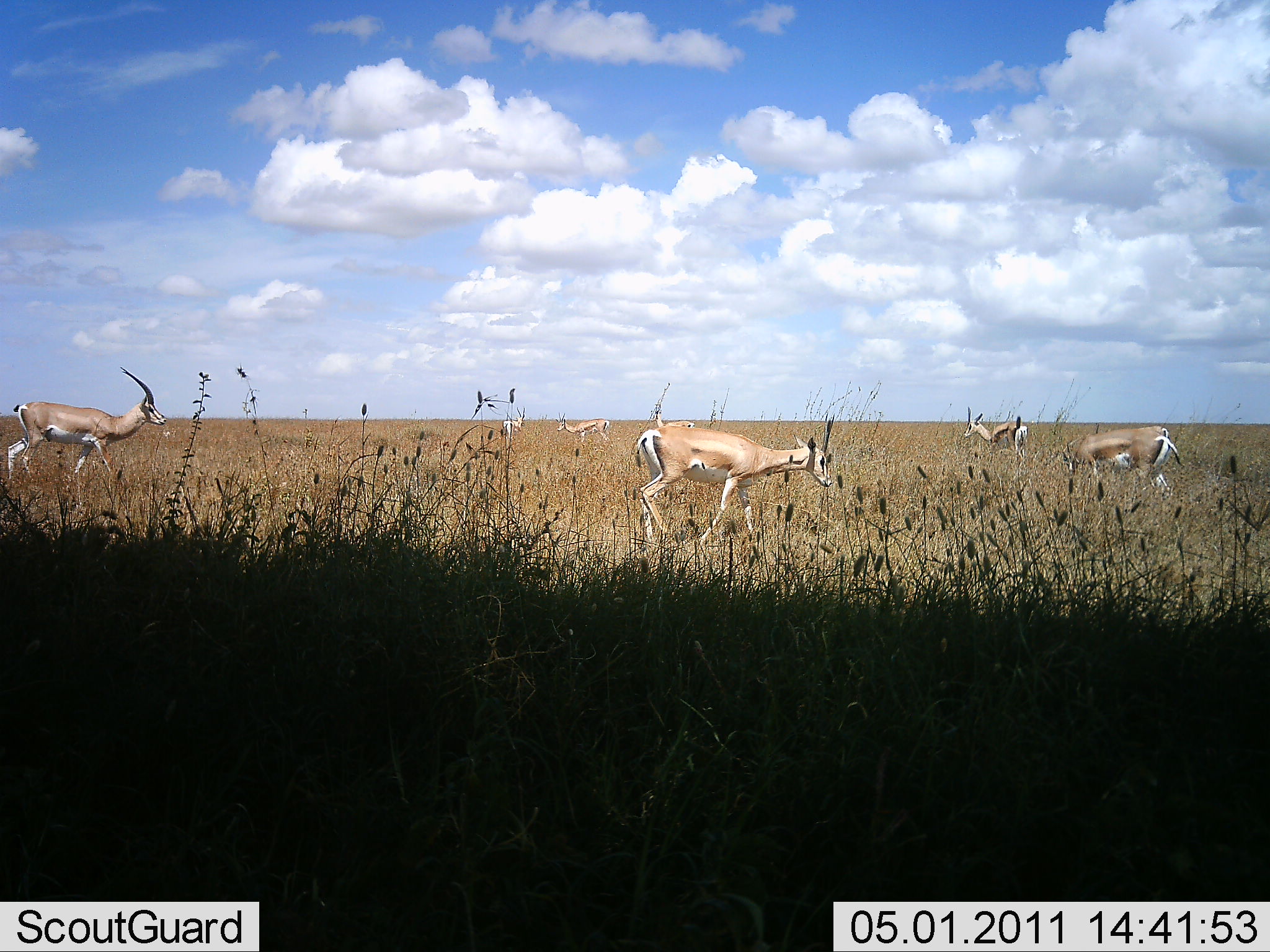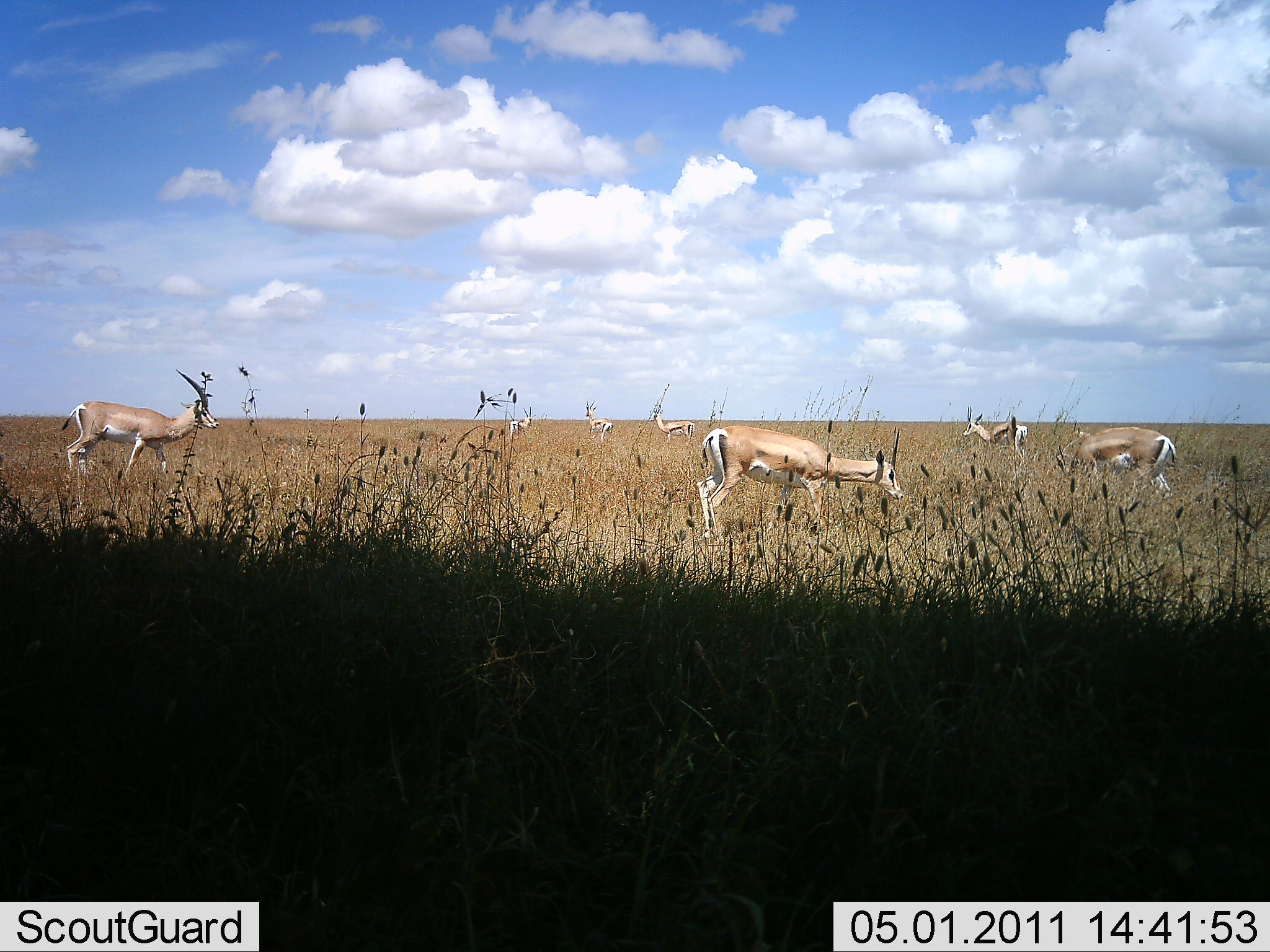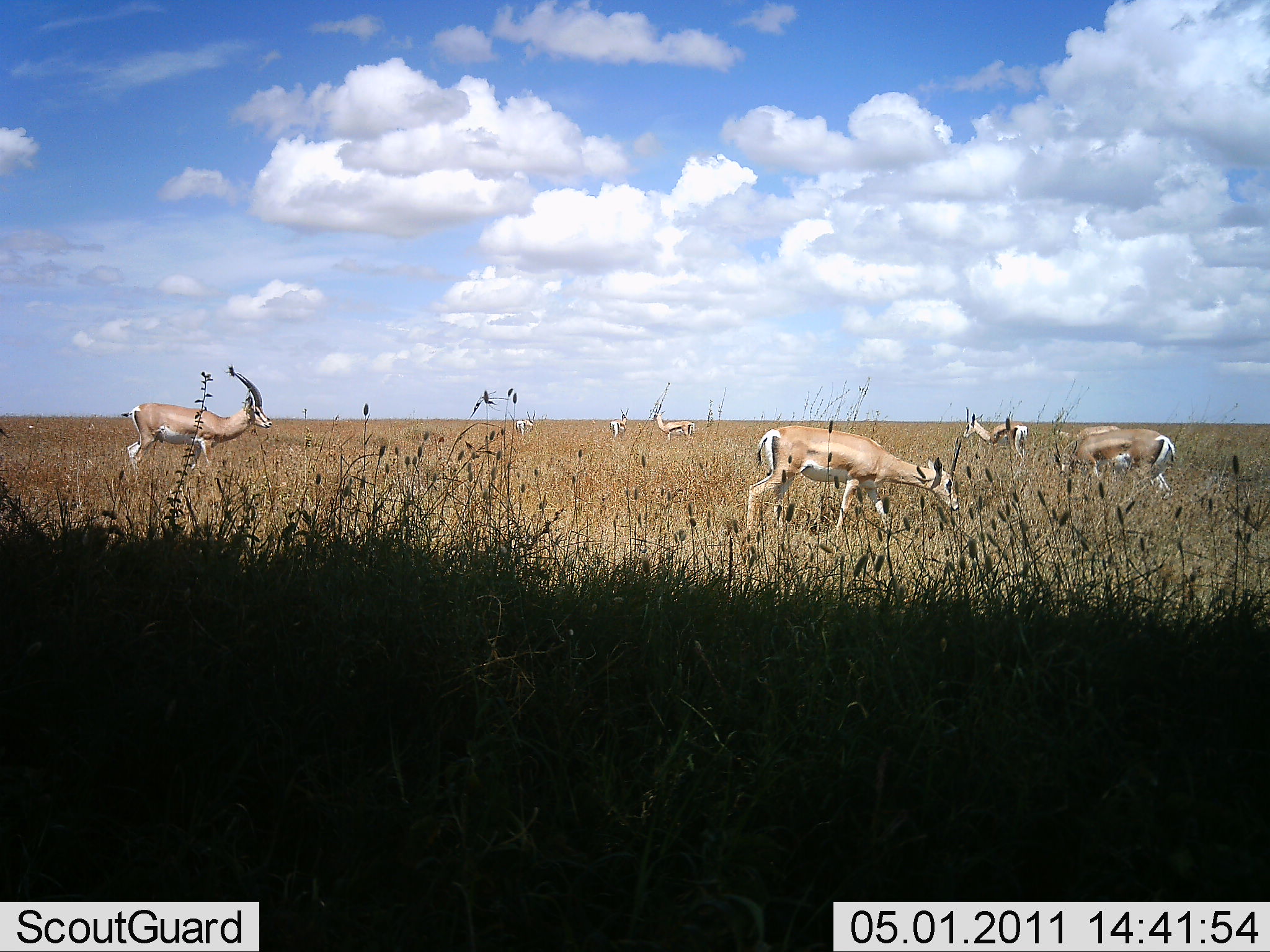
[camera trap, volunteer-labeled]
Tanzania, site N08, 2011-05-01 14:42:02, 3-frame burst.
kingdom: Animalia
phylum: Chordata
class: Mammalia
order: Artiodactyla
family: Bovidae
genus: Nanger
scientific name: Nanger granti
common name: grant's gazelle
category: gazellegrants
Gazellegrants (grant's gazelle) (Nanger granti), count 7. Behavior (volunteer vote fractions): standing 64%, resting 0%, moving 71%, interacting 0%. Young present (vote fraction): 0%. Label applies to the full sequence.